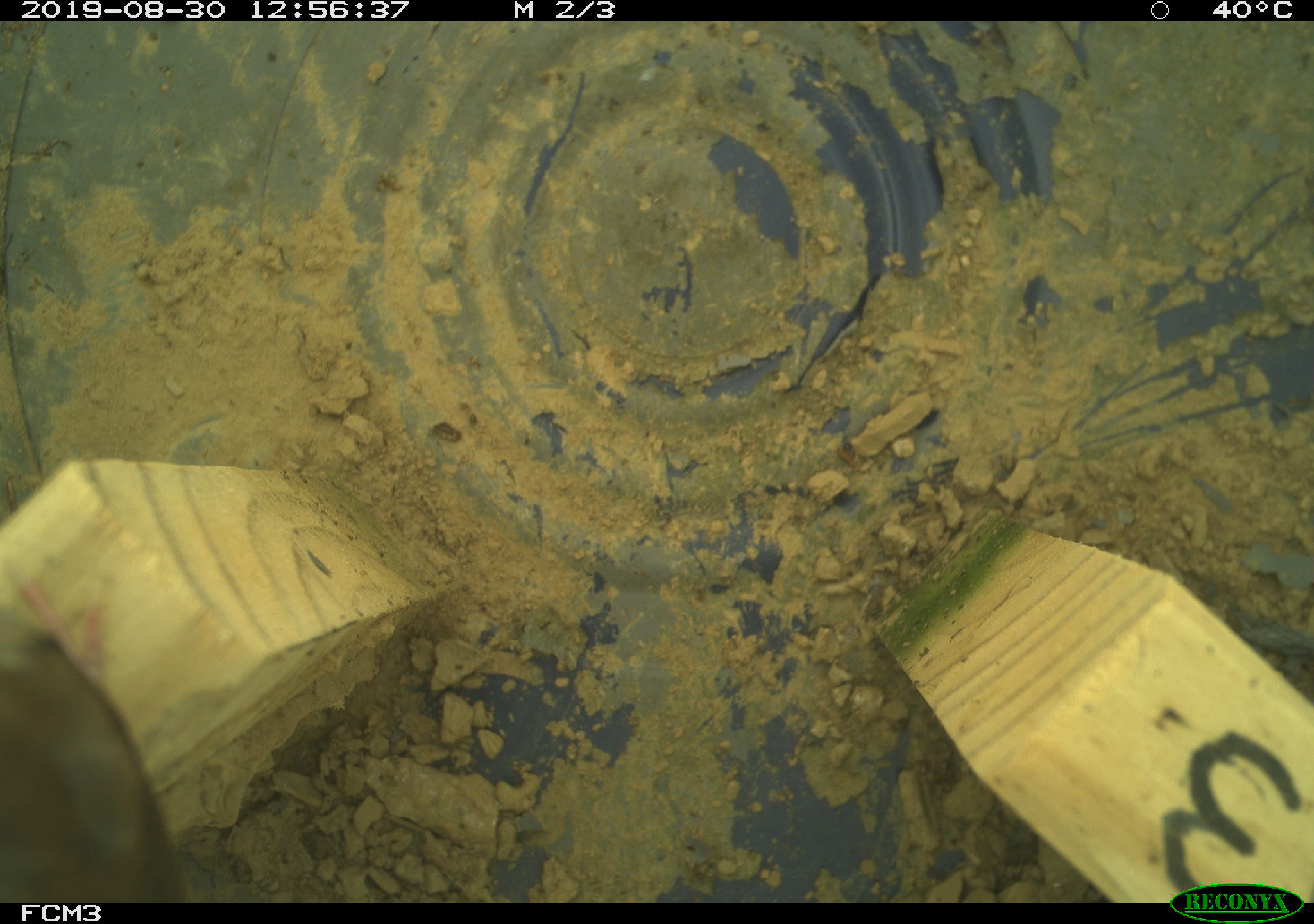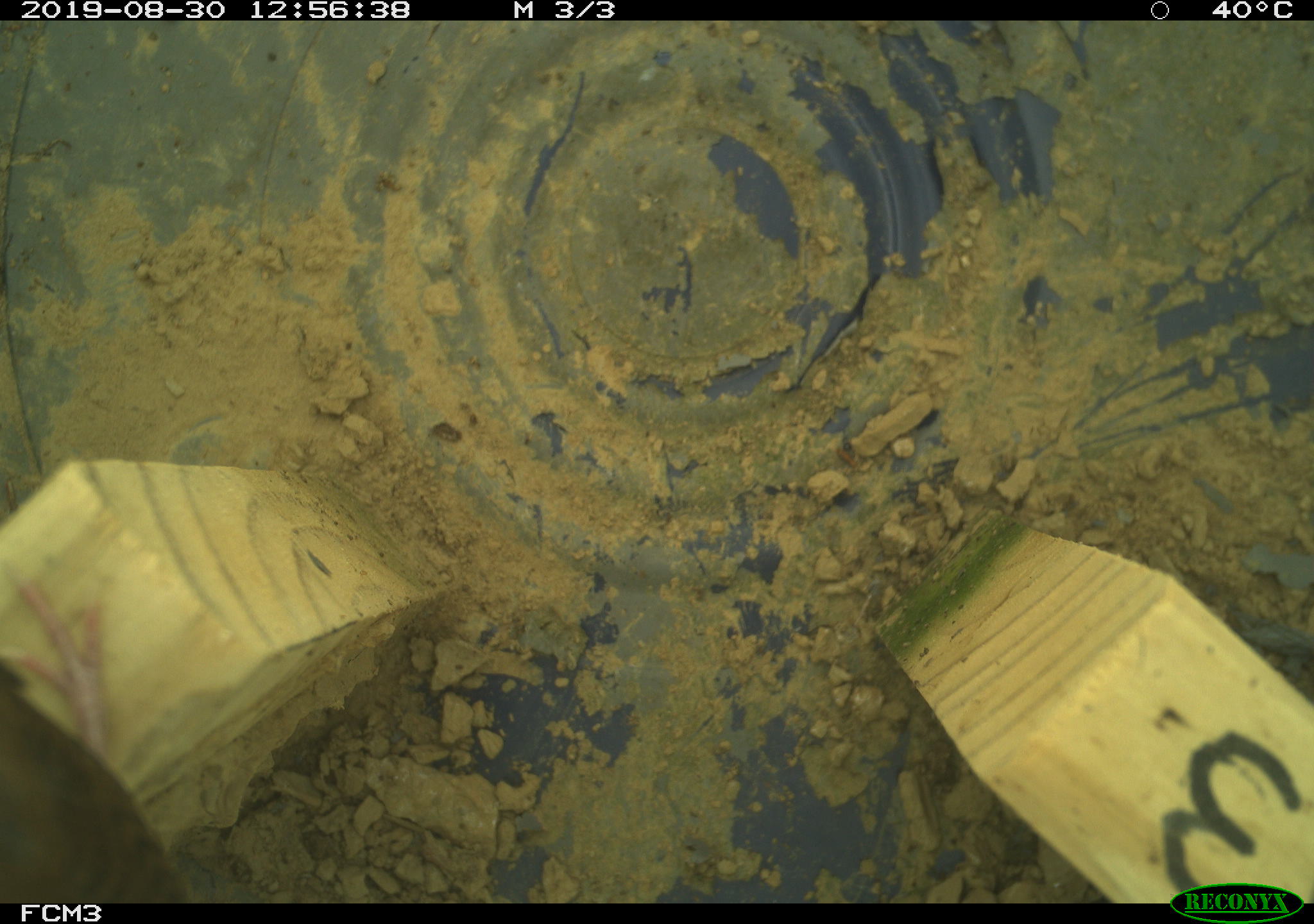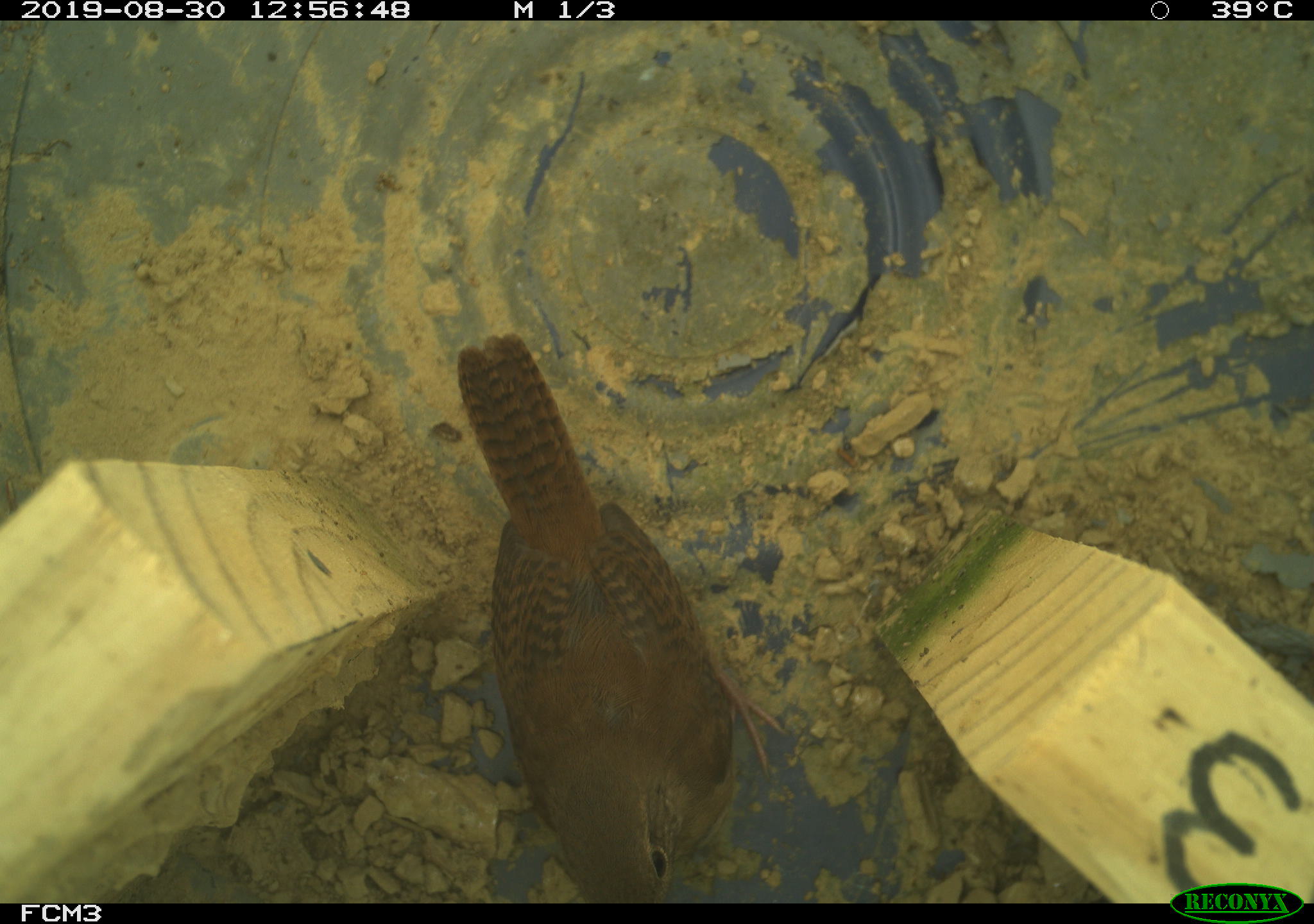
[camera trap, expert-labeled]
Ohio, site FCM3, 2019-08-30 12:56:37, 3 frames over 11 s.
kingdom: Animalia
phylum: Chordata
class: Aves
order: Passeriformes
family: Troglodytidae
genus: Troglodytes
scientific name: Troglodytes aedon aedon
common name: northern house wren